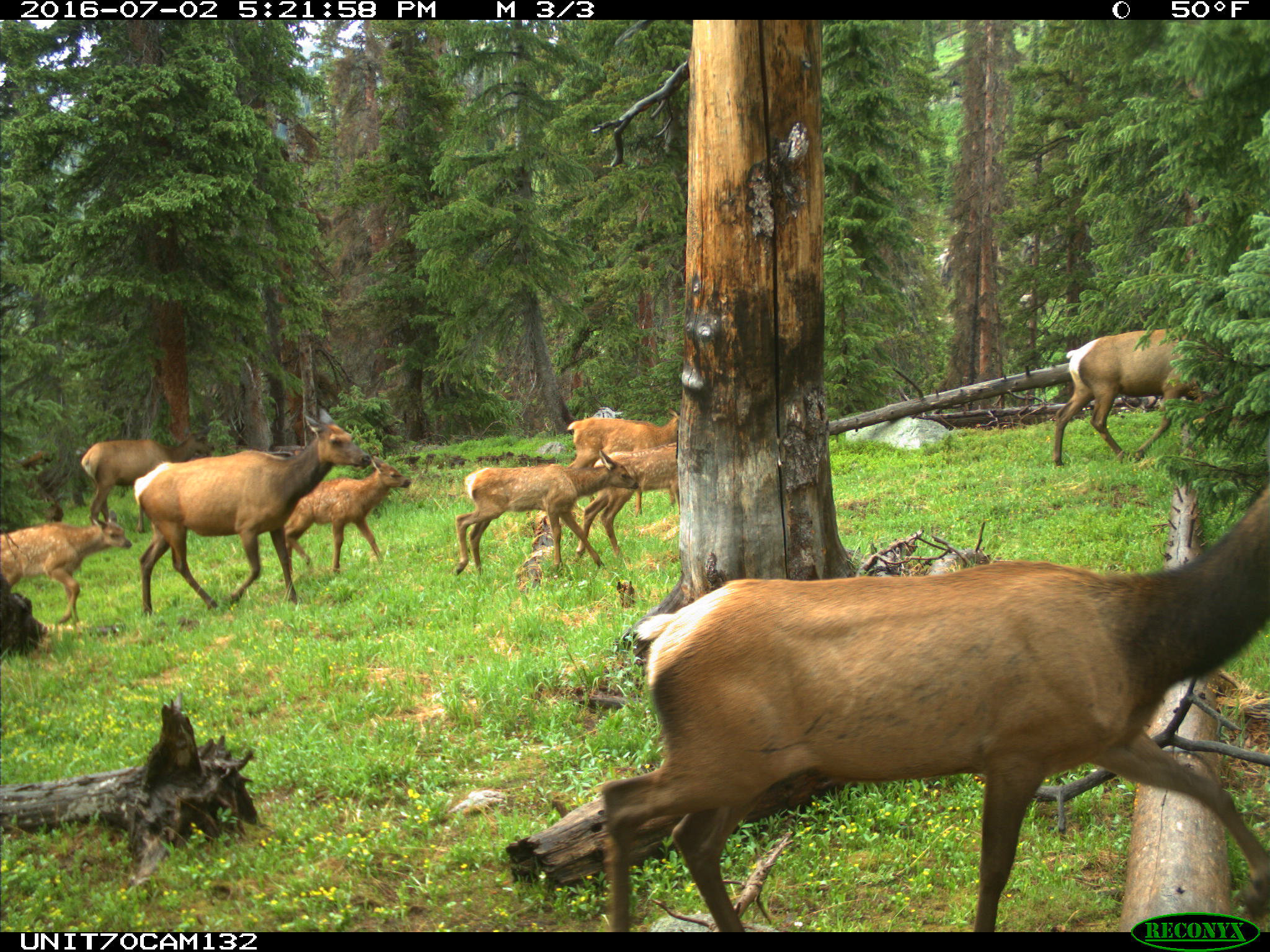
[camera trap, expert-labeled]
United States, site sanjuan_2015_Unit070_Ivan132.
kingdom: Animalia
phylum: Chordata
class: Mammalia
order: Artiodactyla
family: Cervidae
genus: Cervus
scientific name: Cervus elaphus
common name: red deer